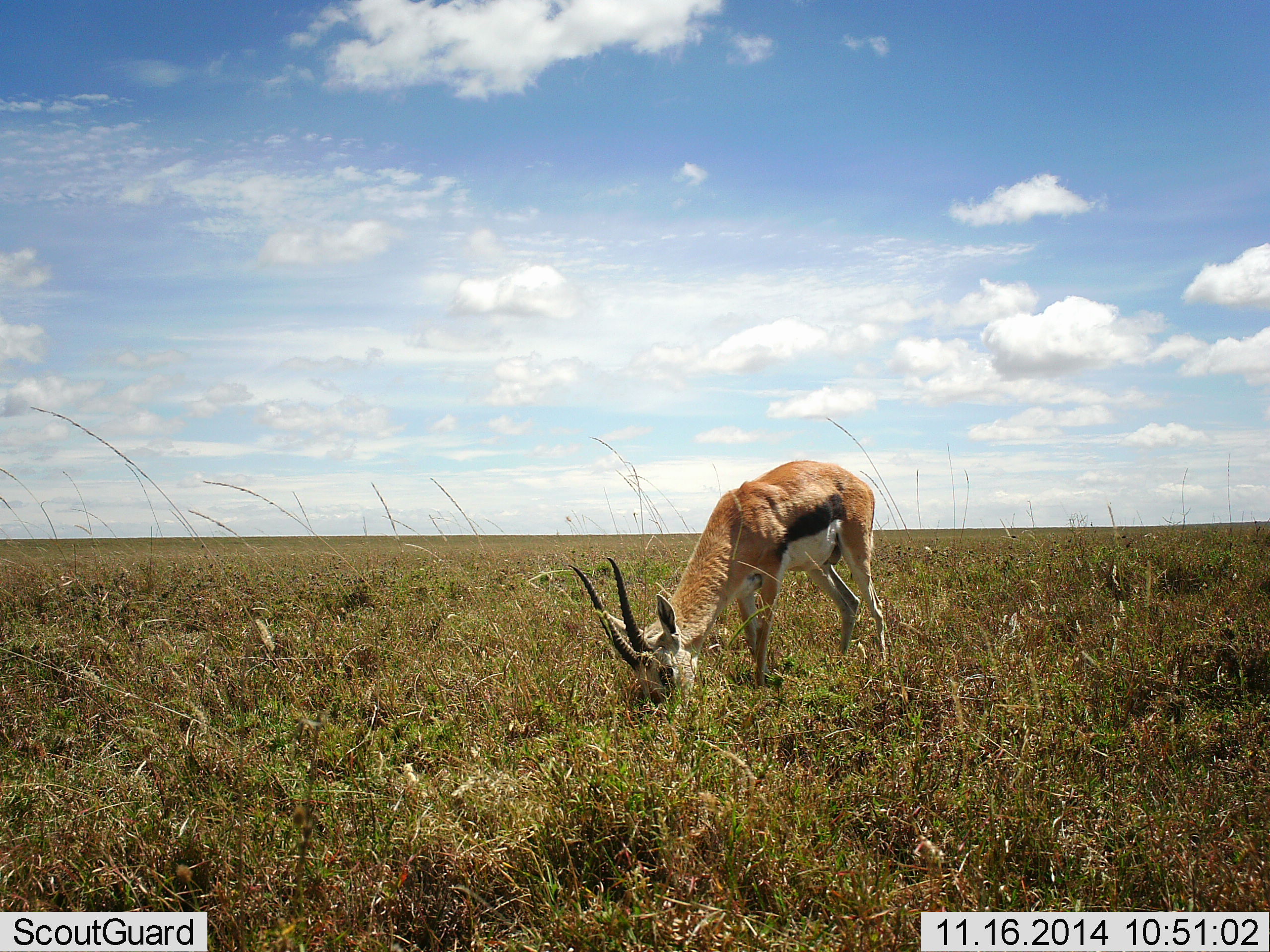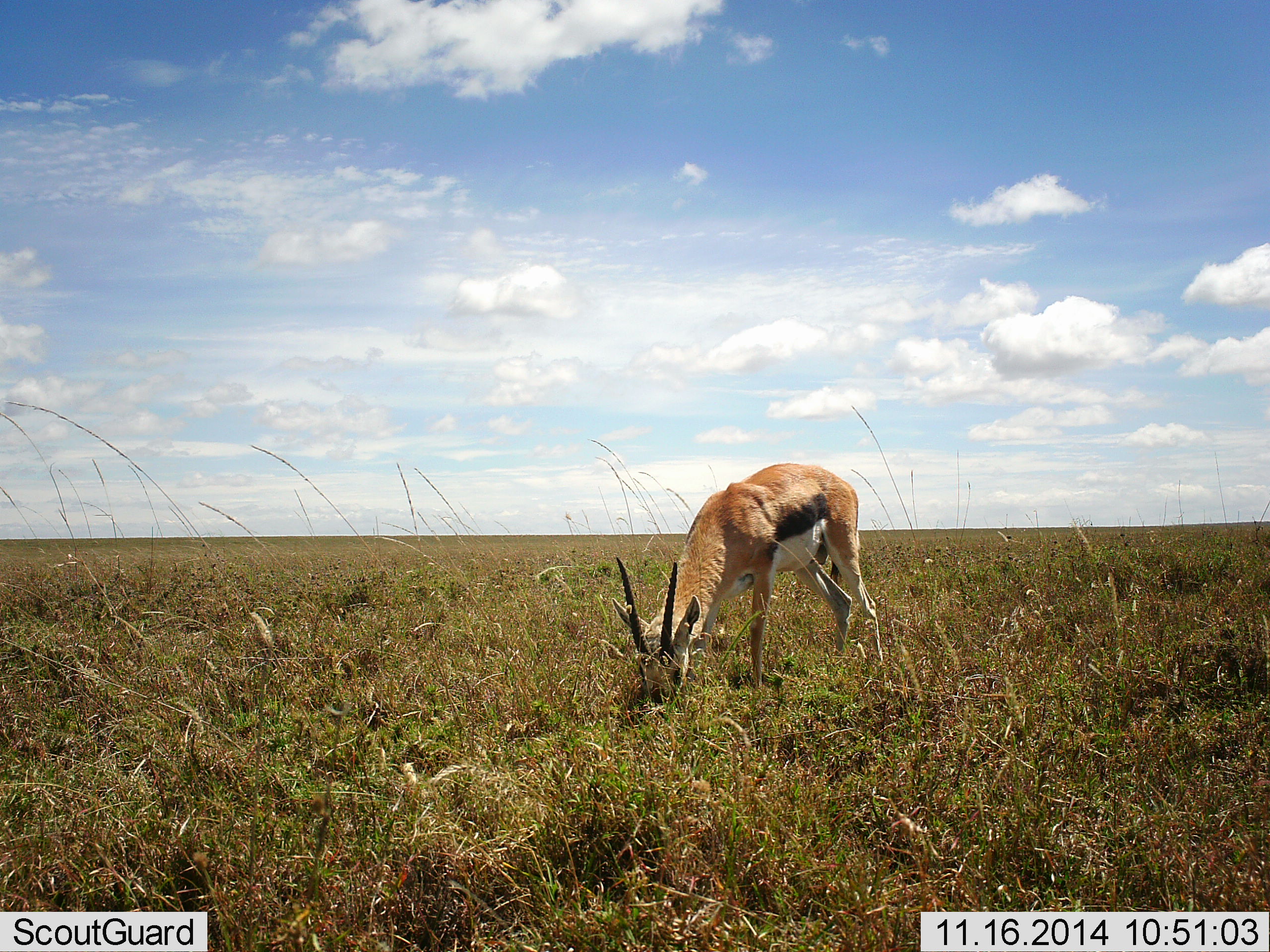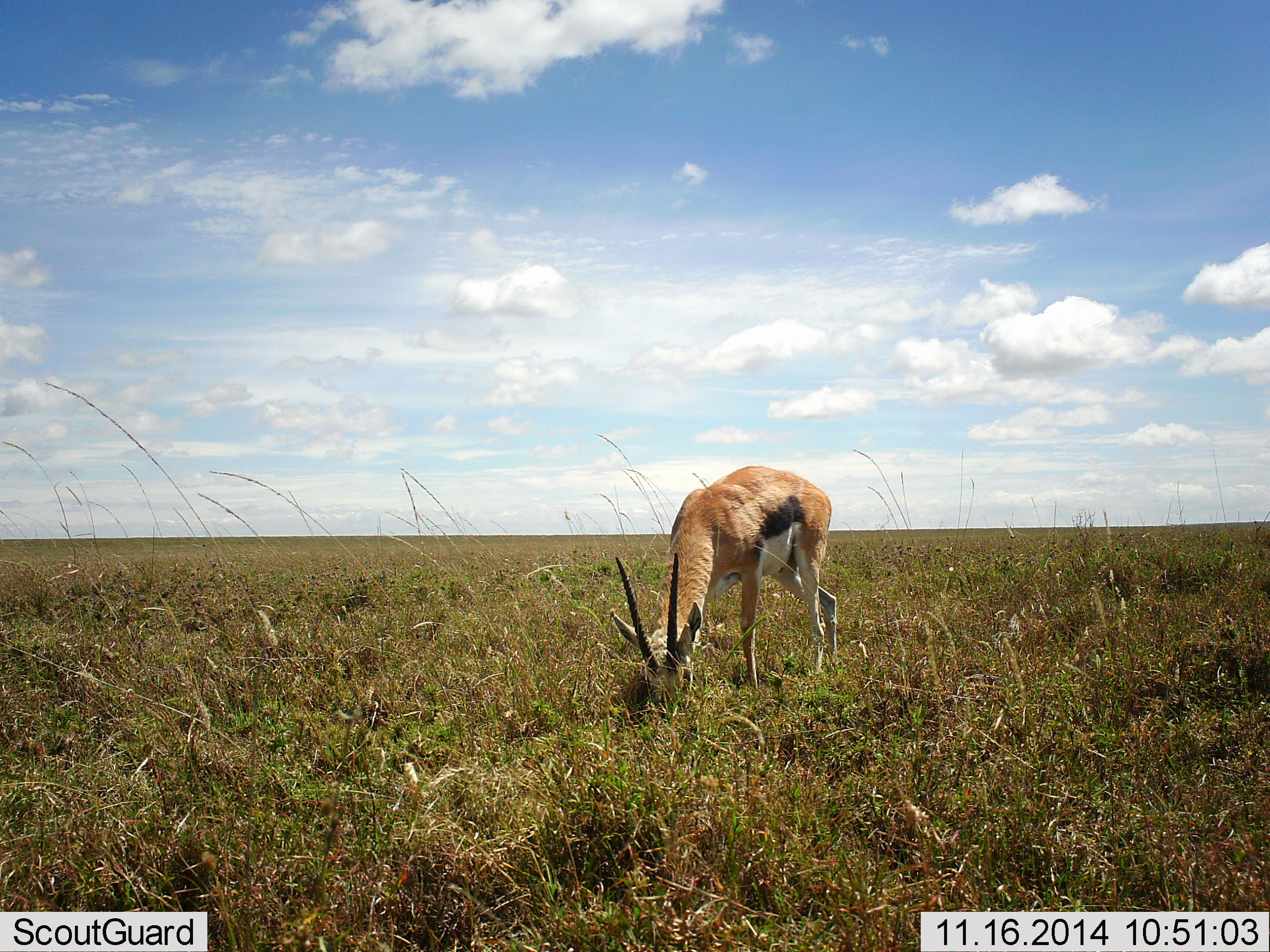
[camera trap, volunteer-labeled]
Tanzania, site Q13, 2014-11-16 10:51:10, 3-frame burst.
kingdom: Animalia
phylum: Chordata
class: Mammalia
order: Artiodactyla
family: Bovidae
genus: Eudorcas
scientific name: Eudorcas thomsonii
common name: thomson's gazelle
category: gazellethomsons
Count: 1.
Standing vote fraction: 0%.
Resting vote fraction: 0%.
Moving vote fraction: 0%.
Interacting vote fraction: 0%.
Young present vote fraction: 0%.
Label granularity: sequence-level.